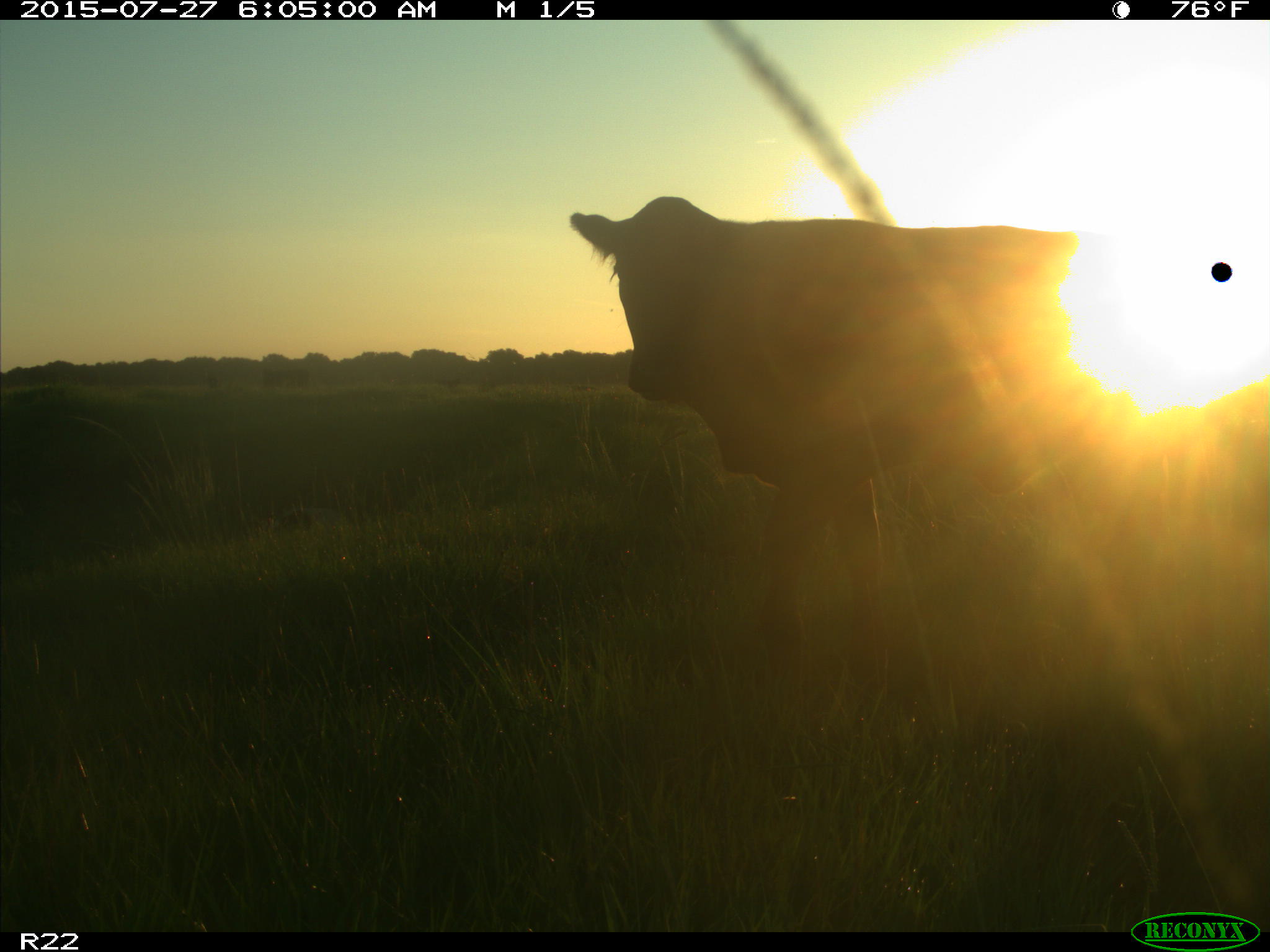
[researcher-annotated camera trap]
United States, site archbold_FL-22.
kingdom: Animalia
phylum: Chordata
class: Mammalia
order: Artiodactyla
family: Bovidae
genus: Bos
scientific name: Bos taurus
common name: domestic cow